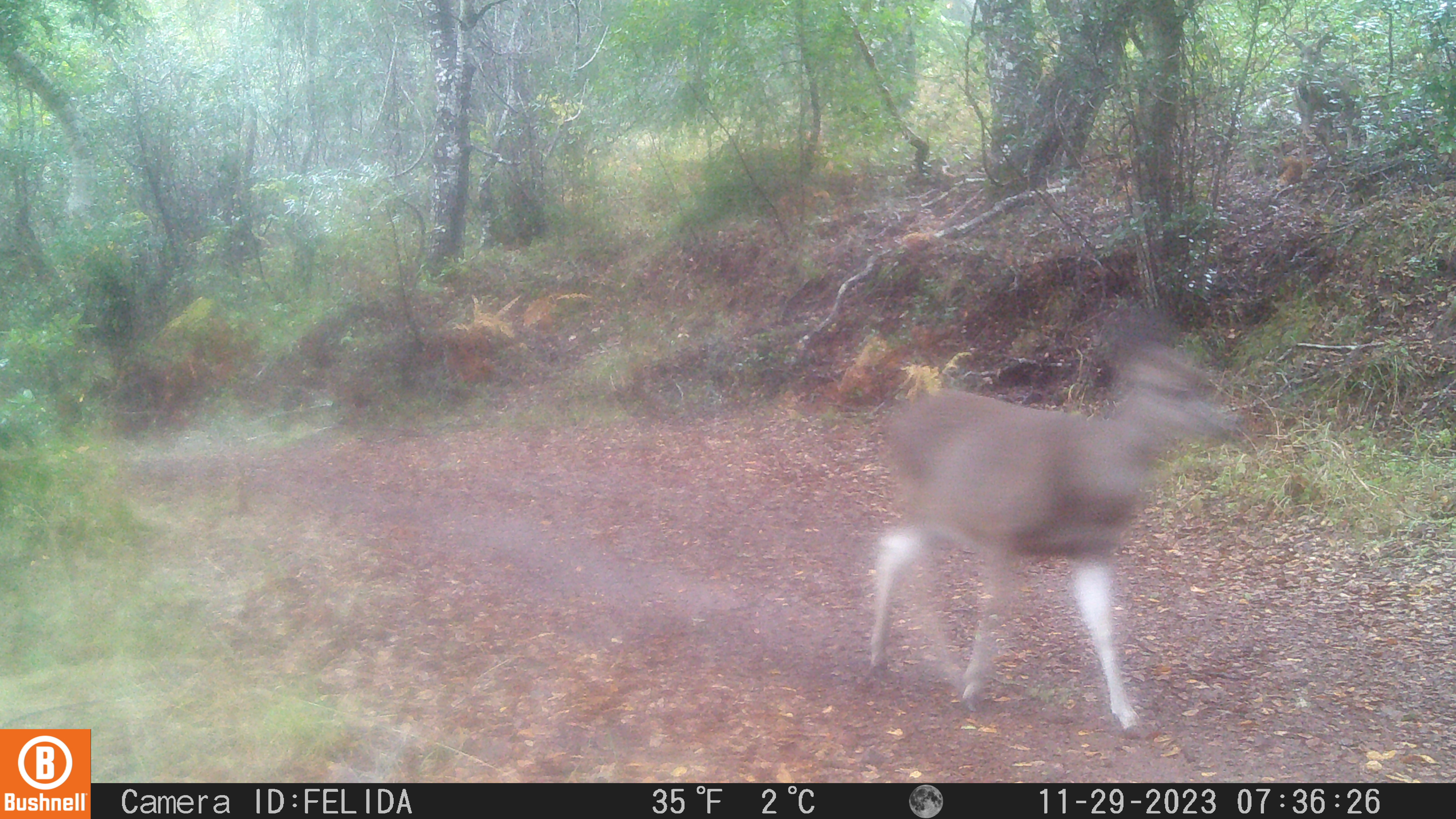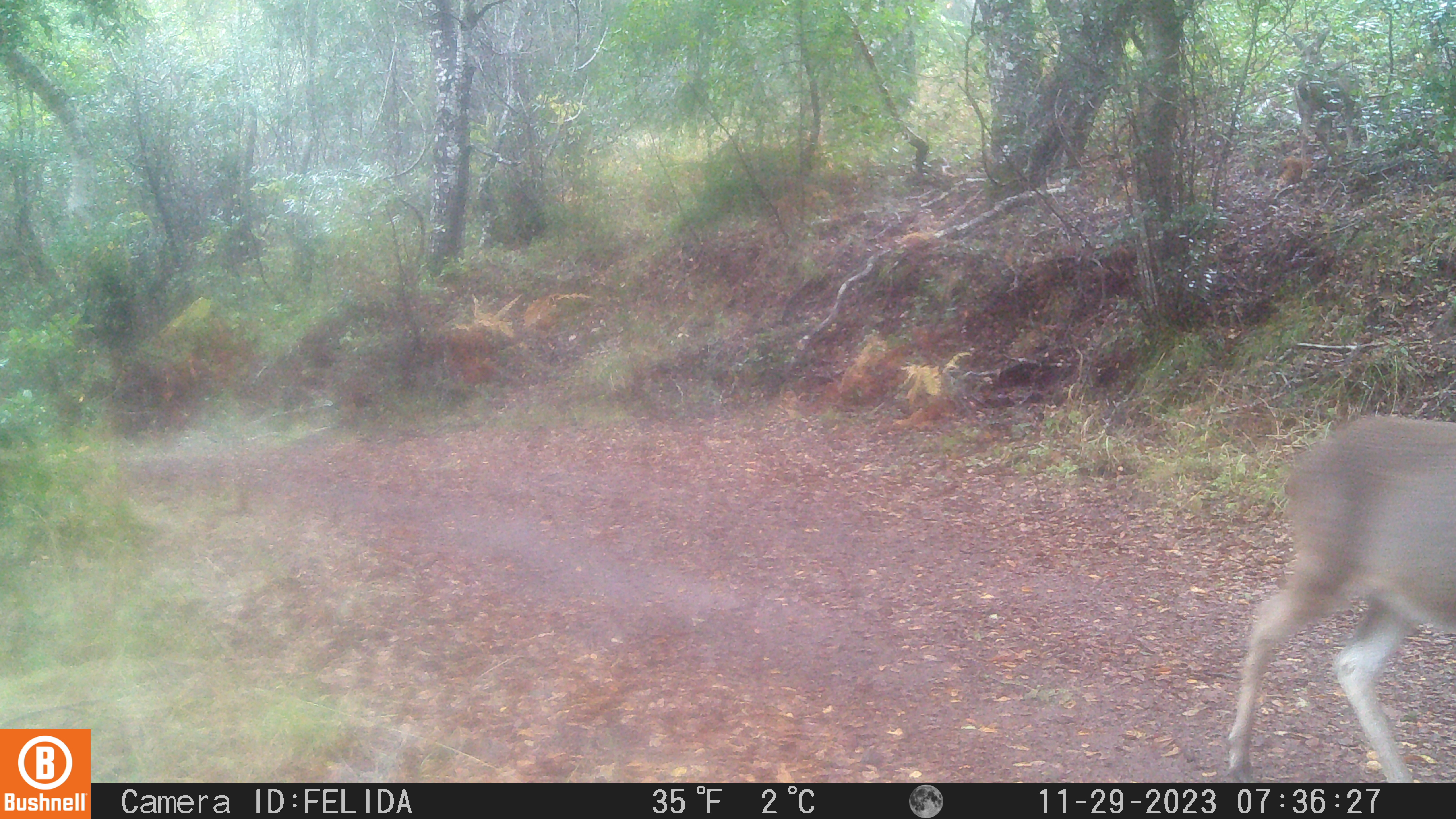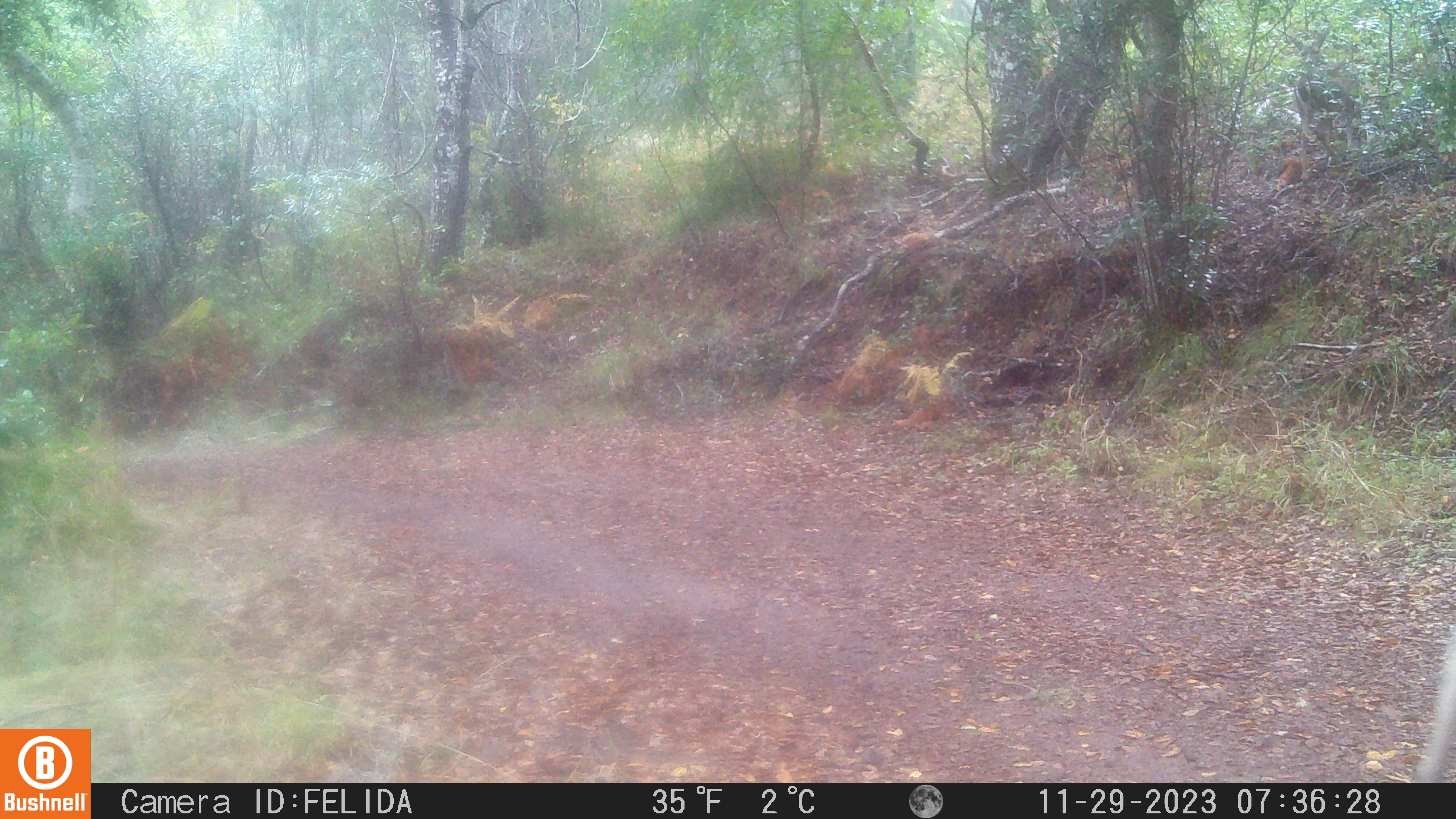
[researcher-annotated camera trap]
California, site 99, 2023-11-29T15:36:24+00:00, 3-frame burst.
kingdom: Animalia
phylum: Chordata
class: Mammalia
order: Artiodactyla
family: Cervidae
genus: Odocoileus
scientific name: Odocoileus hemionus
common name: mule deer